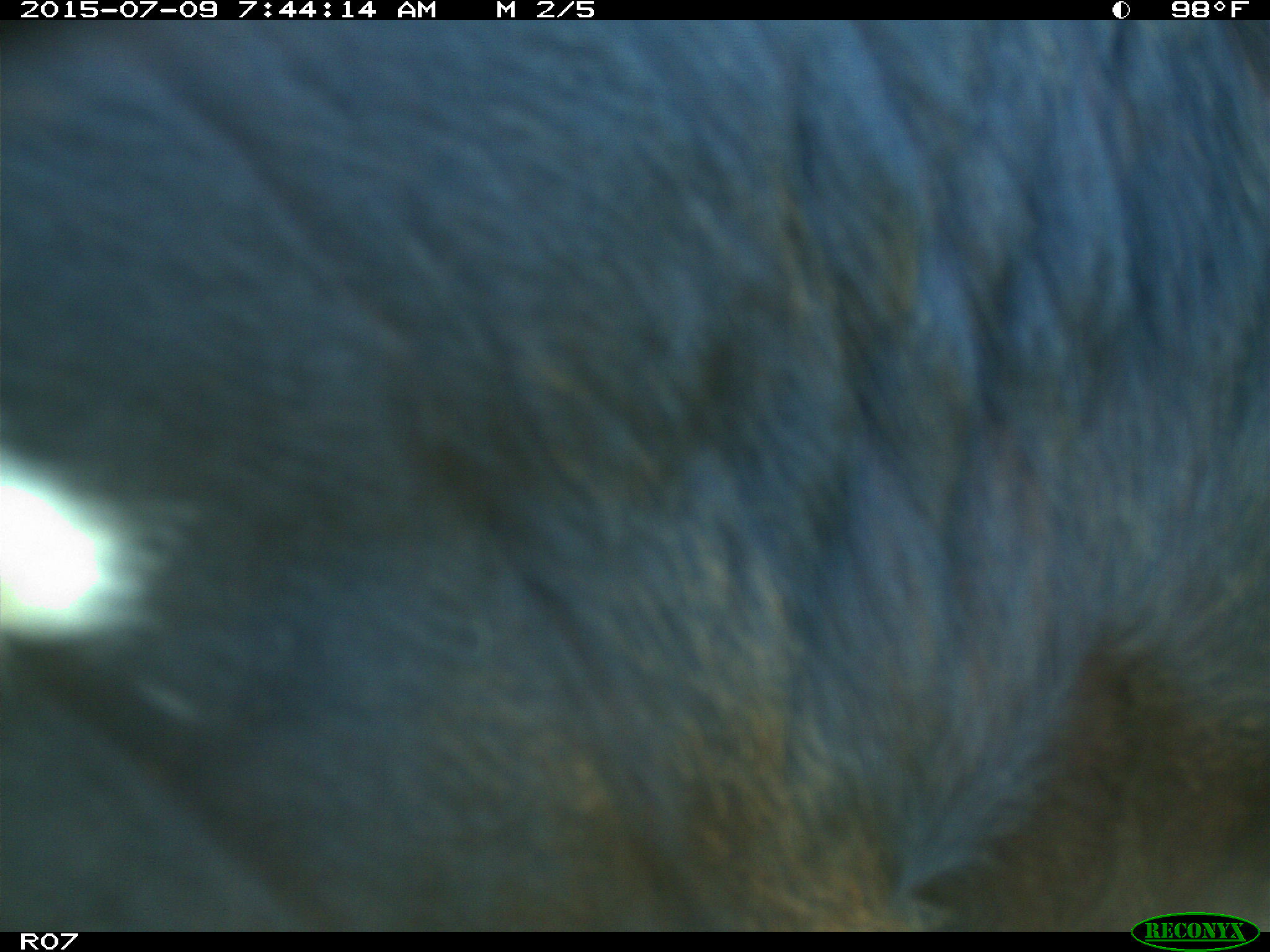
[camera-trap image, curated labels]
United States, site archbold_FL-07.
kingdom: Animalia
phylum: Chordata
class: Mammalia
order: Artiodactyla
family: Bovidae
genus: Bos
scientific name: Bos taurus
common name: domestic cow